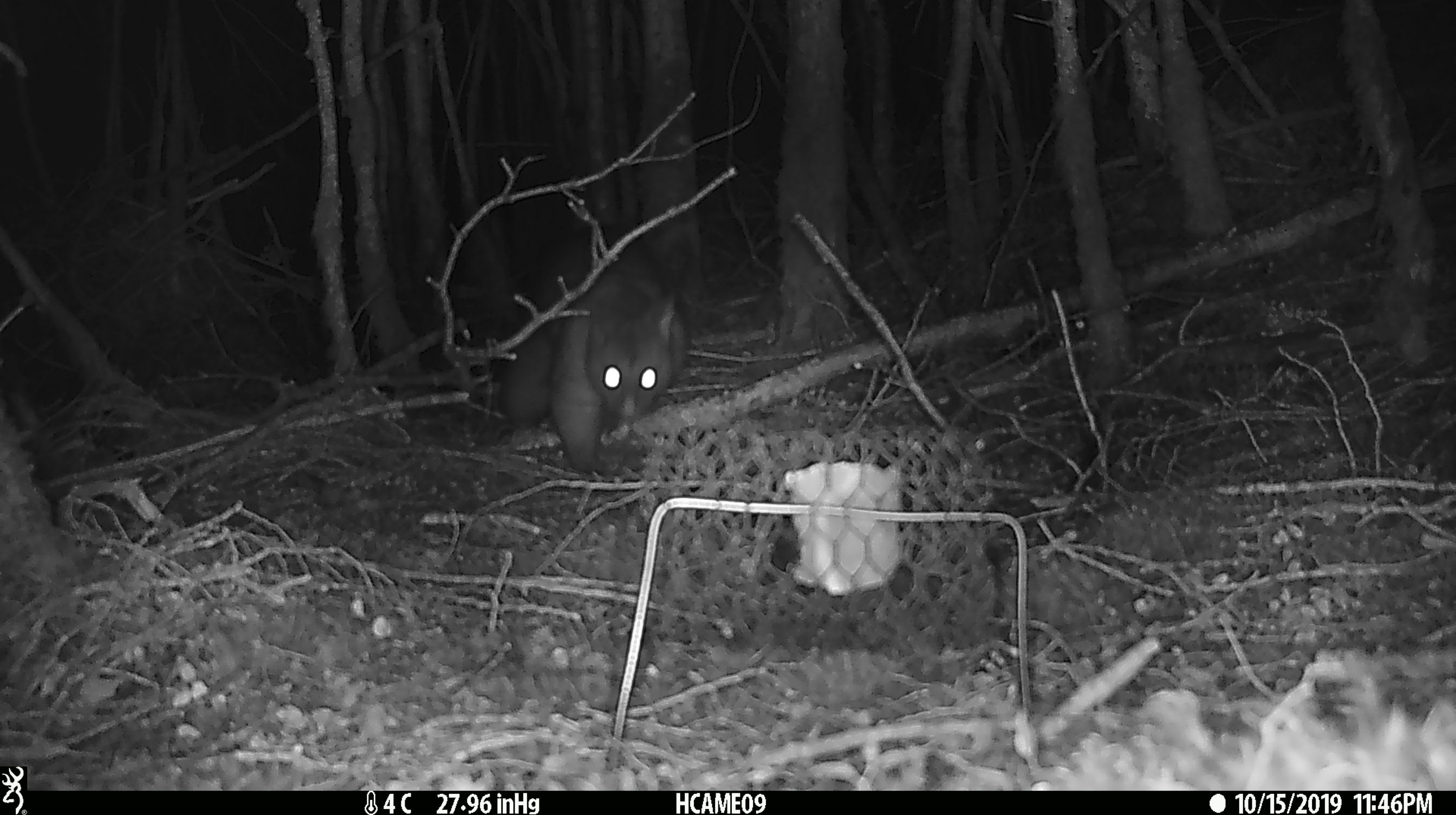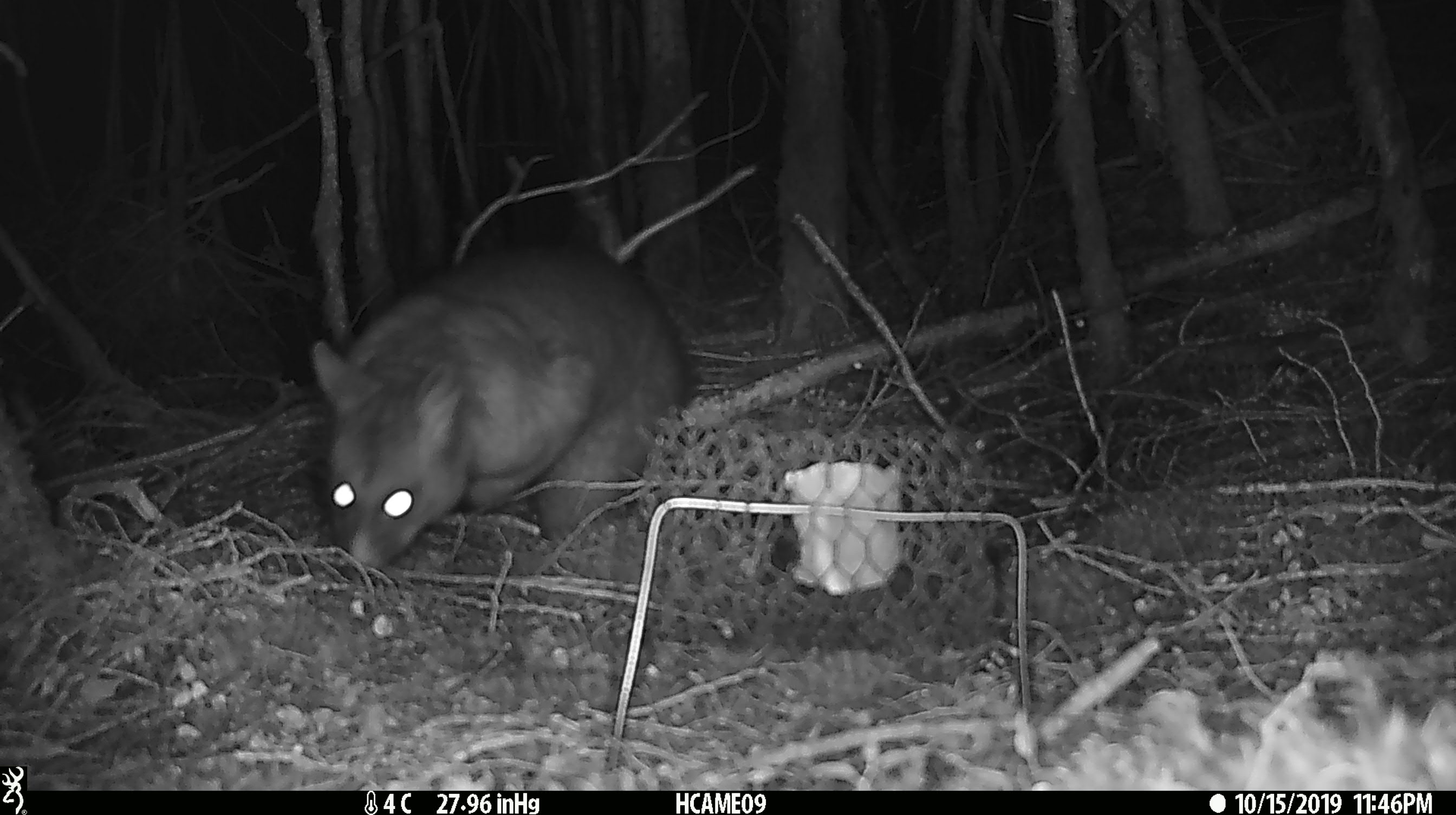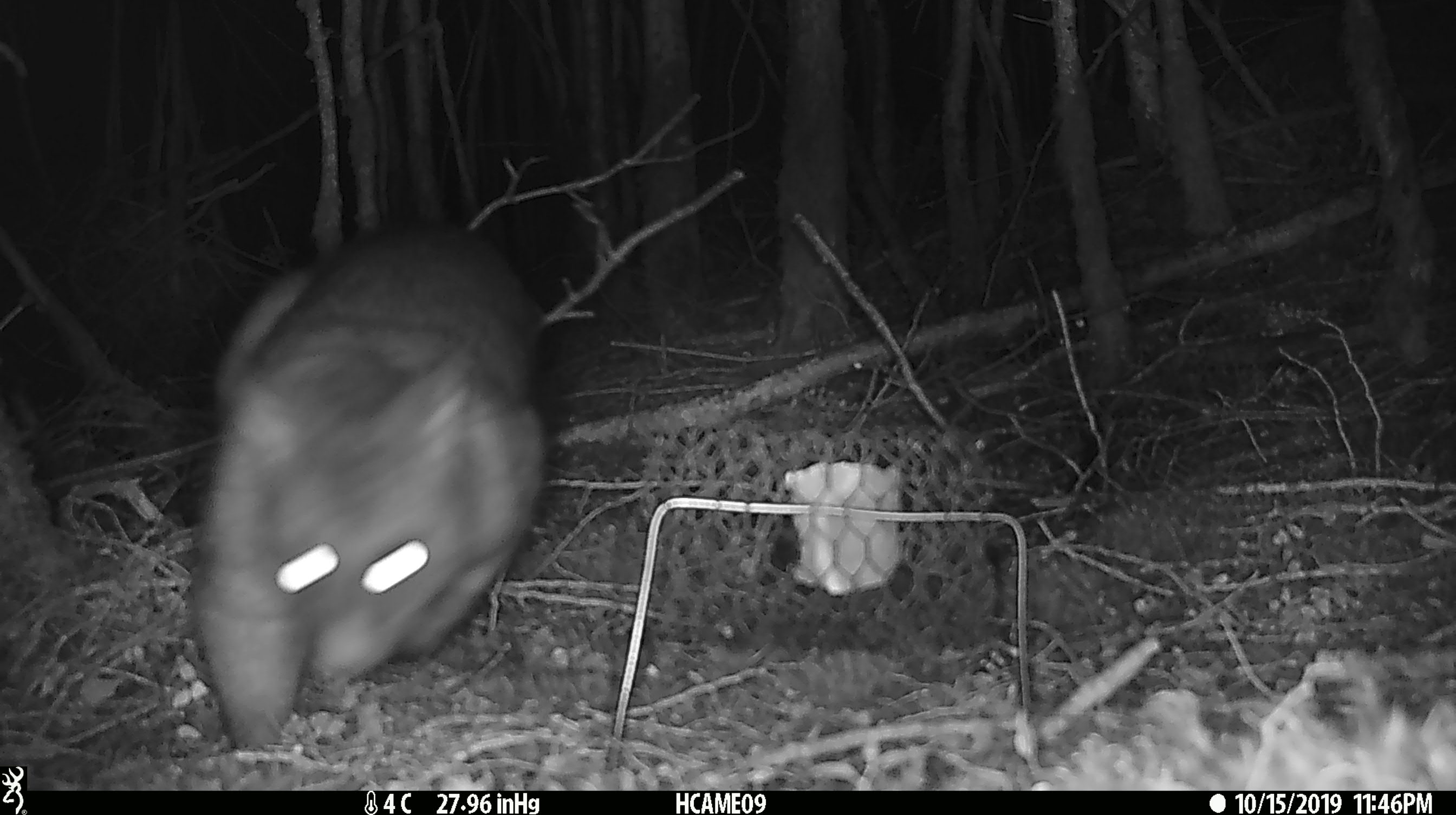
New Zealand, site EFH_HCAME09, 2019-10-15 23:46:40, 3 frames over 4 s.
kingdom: Animalia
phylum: Chordata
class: Mammalia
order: Diprotodontia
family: Phalangeridae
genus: Trichosurus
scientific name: Trichosurus vulpecula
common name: common brushtail possum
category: possum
Possum (common brushtail possum) (Trichosurus vulpecula).